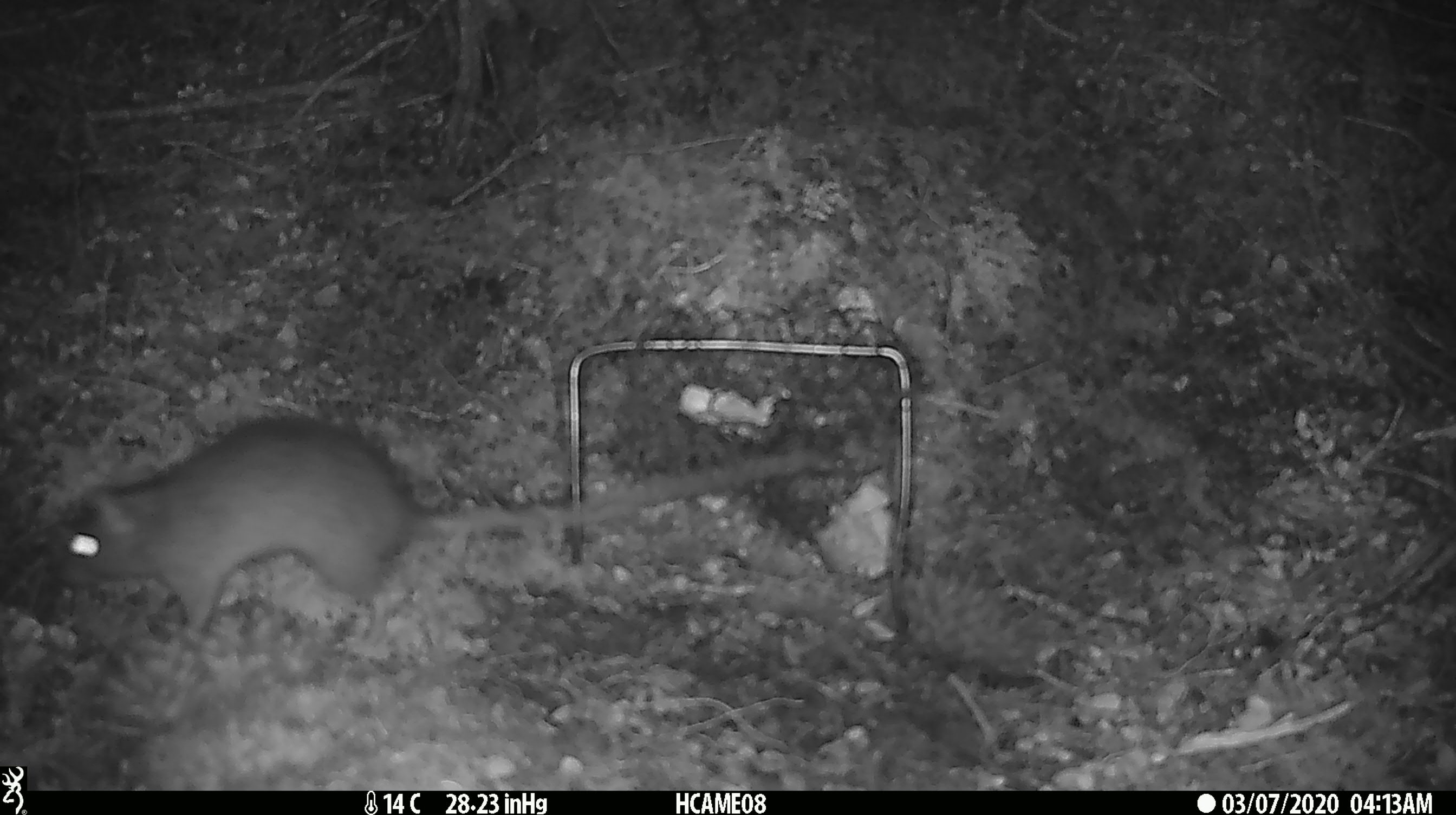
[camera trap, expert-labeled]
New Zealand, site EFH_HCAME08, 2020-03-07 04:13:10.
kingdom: Animalia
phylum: Chordata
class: Mammalia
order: Rodentia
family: Muridae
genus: Rattus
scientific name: Rattus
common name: rat